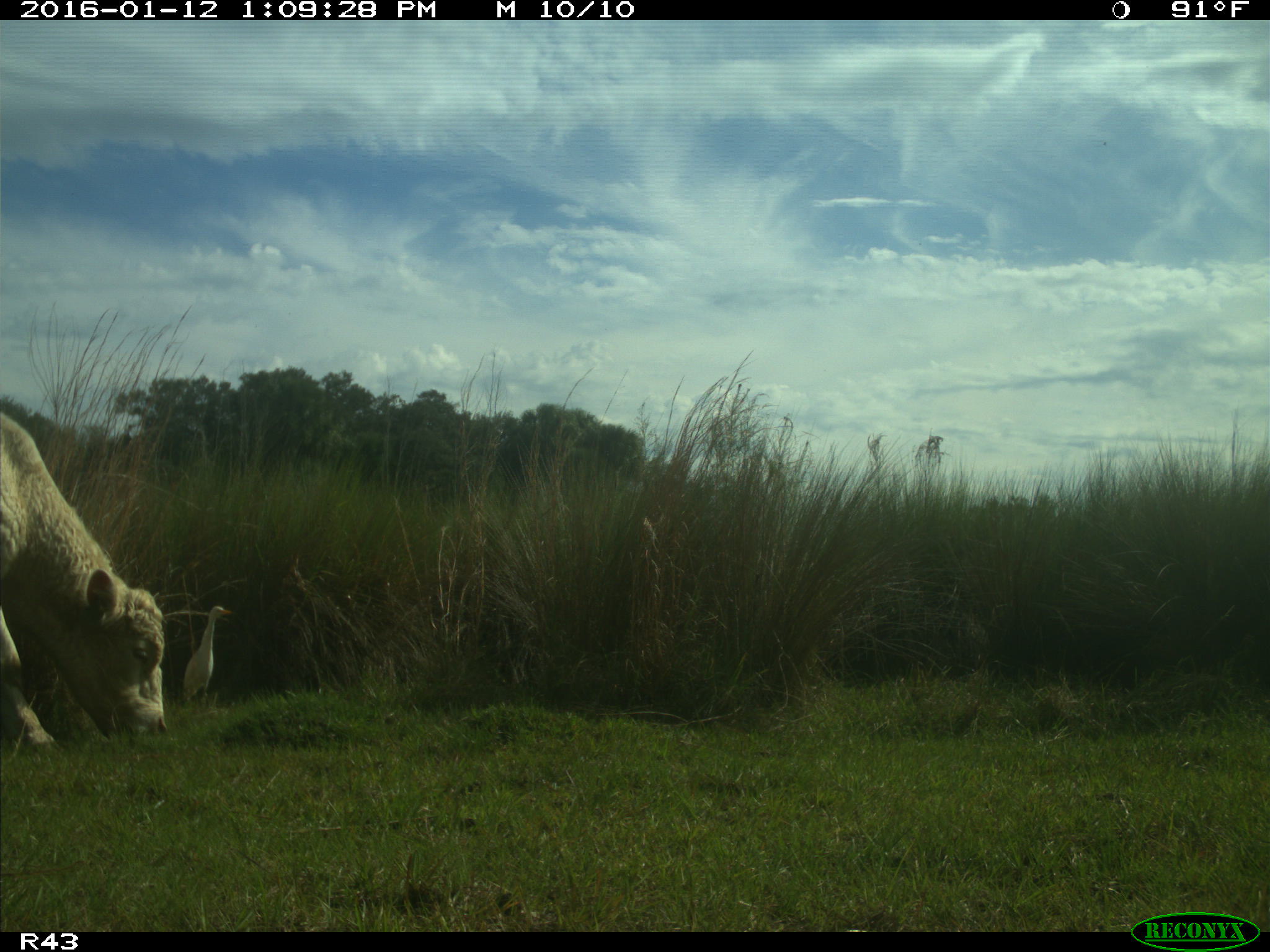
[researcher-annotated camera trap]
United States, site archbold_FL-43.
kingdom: Animalia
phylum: Chordata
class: Mammalia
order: Artiodactyla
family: Bovidae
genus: Bos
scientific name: Bos taurus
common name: domestic cow